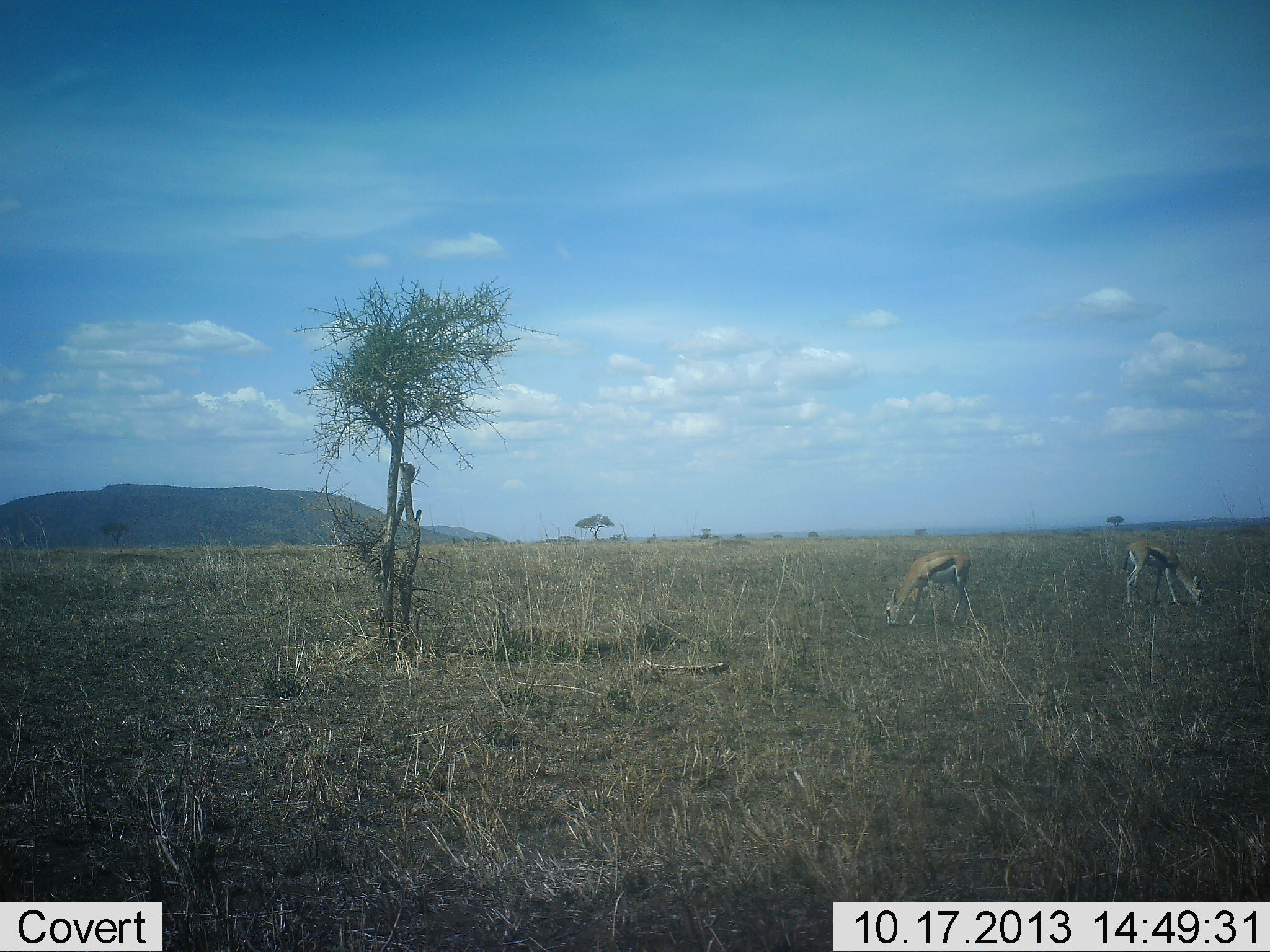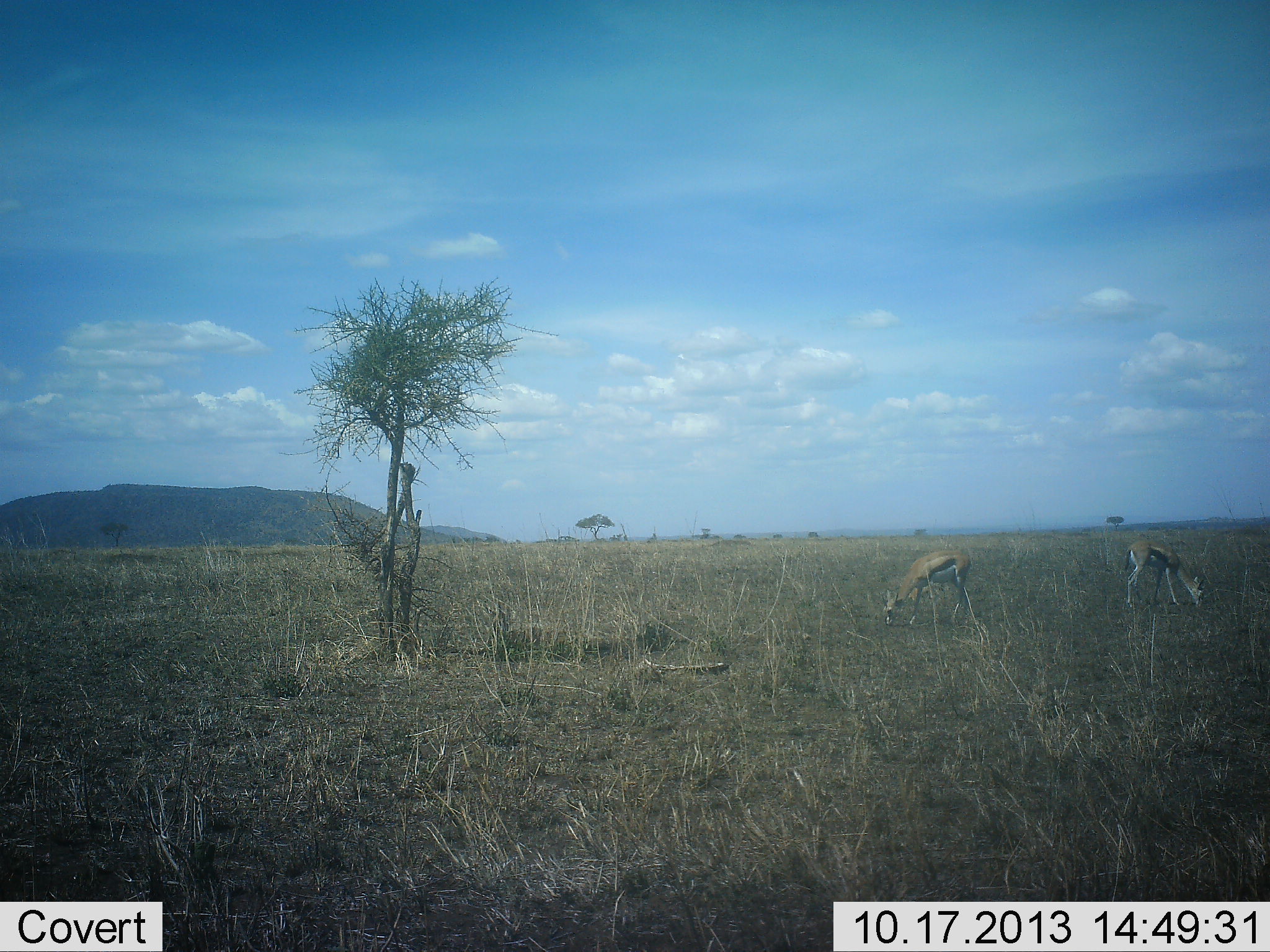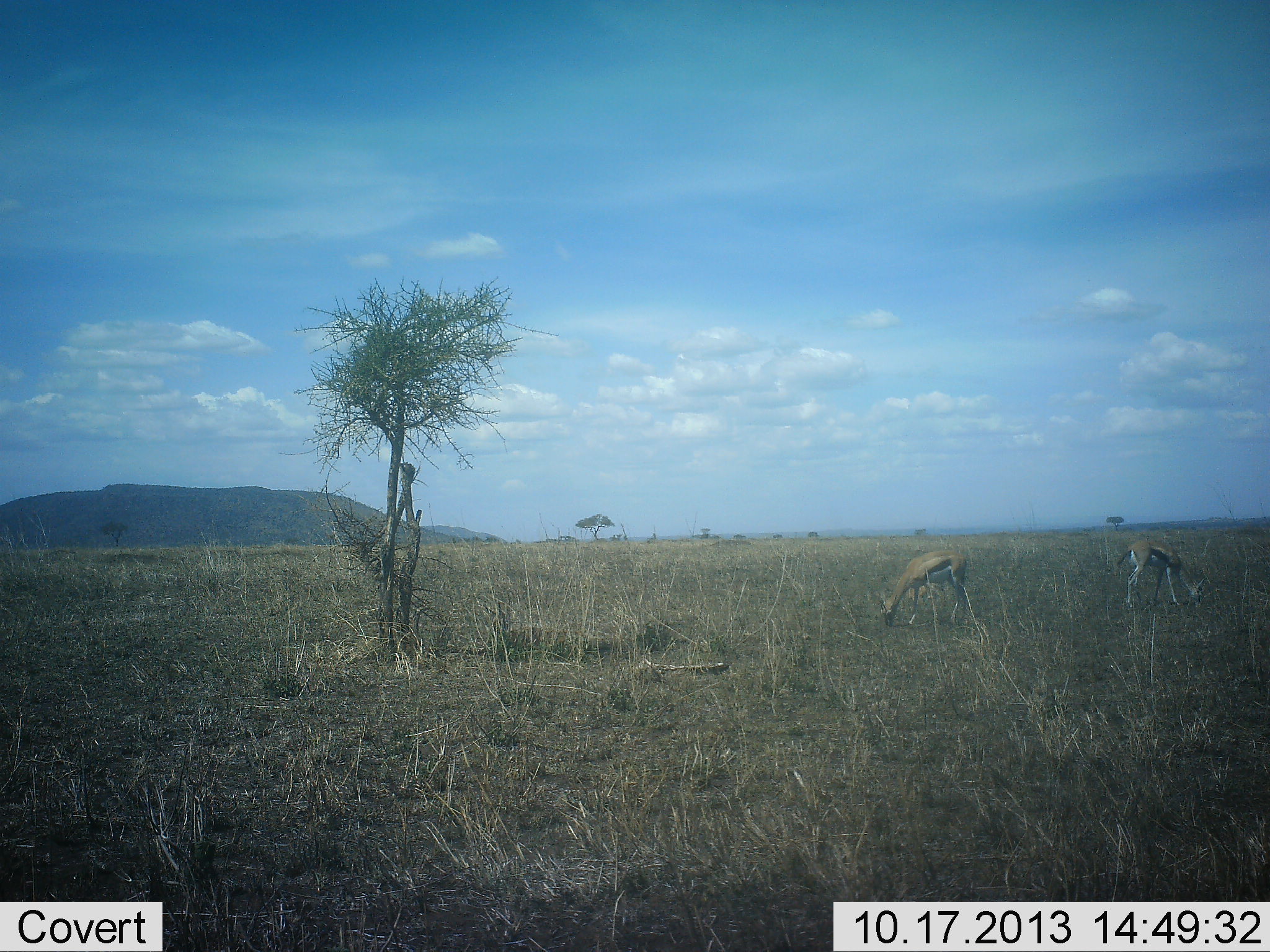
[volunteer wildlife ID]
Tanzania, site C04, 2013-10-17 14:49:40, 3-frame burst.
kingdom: Animalia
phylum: Chordata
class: Mammalia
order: Artiodactyla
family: Bovidae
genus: Eudorcas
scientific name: Eudorcas thomsonii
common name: thomson's gazelle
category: gazellethomsons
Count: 2.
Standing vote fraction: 40%.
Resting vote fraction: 0%.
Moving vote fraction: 0%.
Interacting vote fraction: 0%.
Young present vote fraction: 0%.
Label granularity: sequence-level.